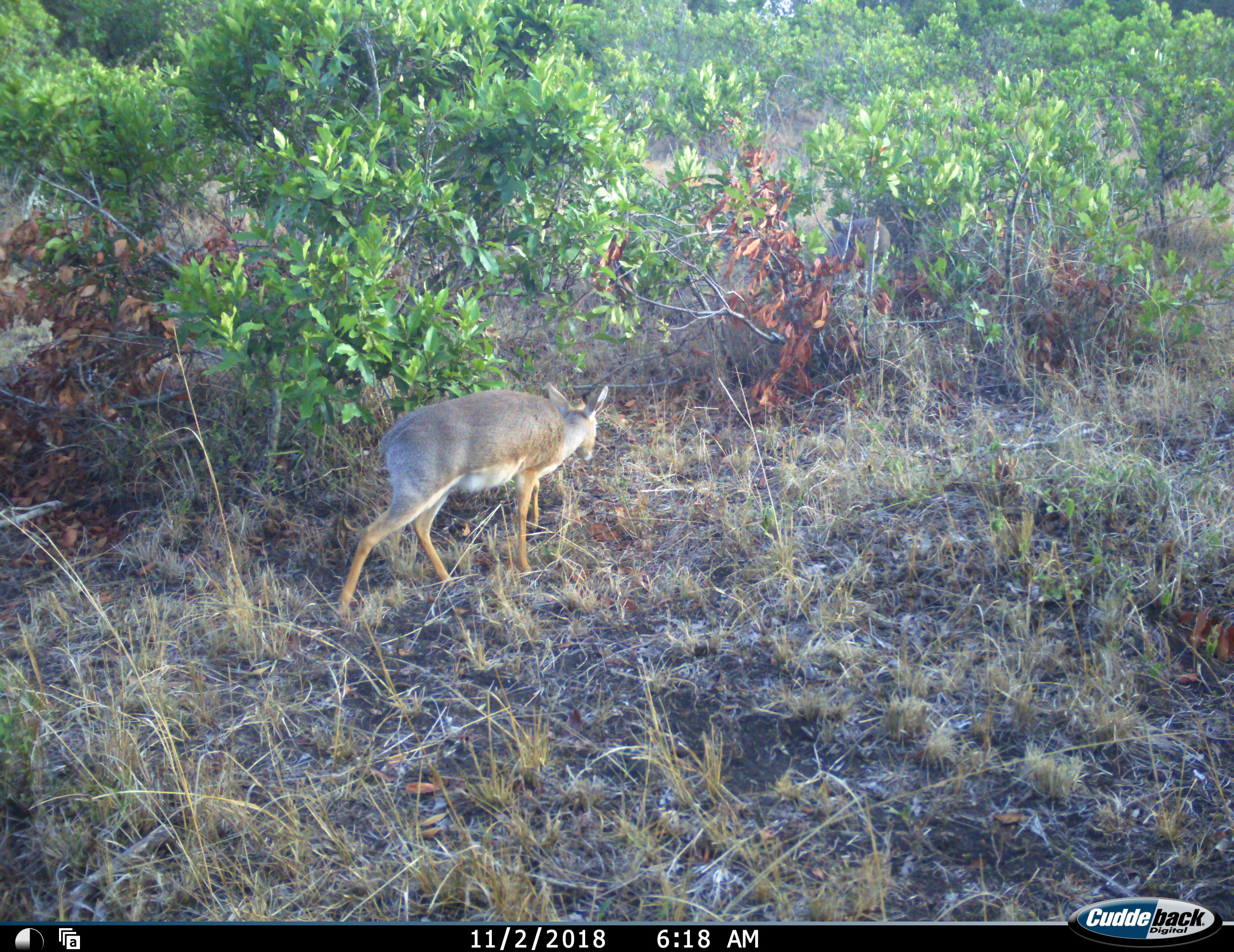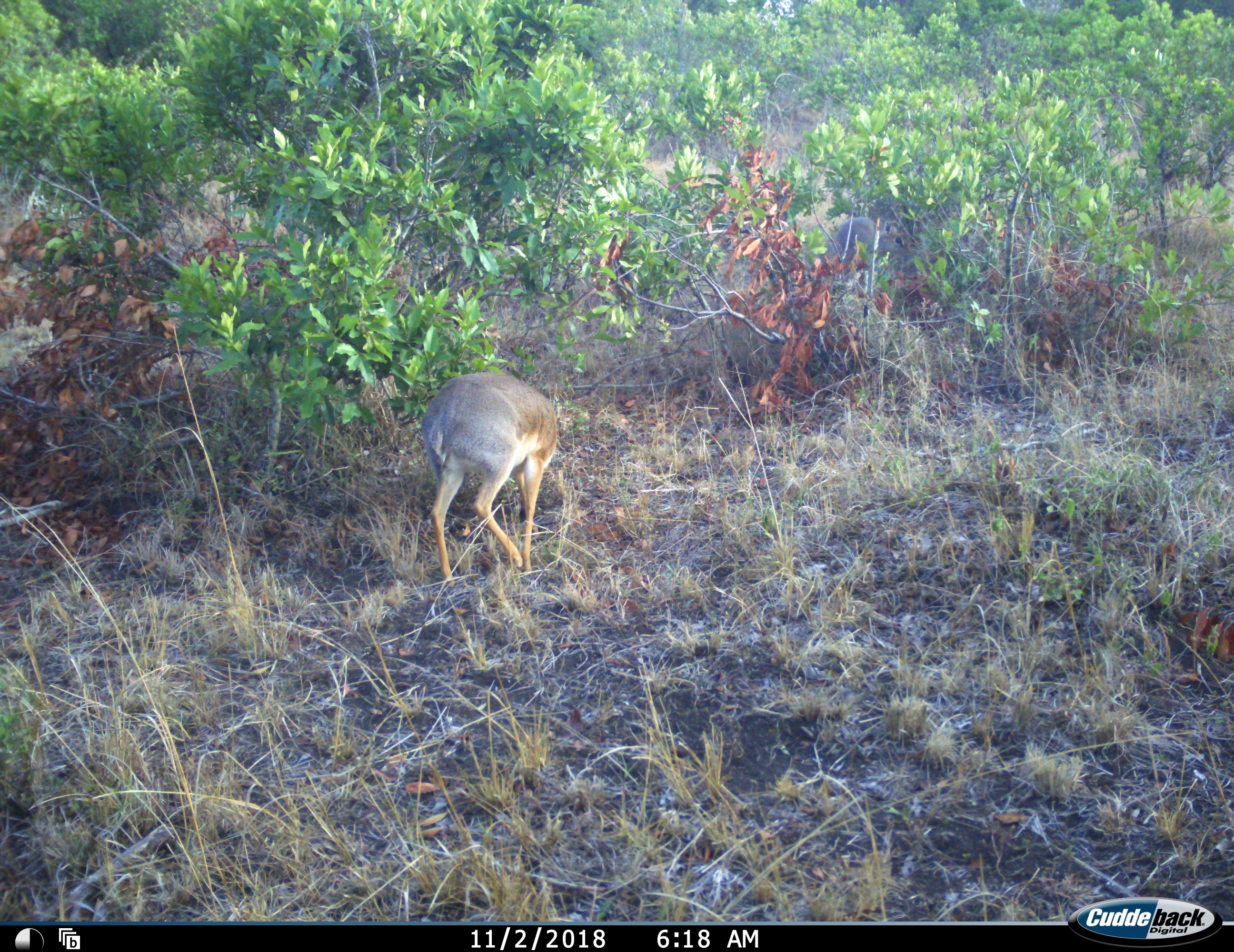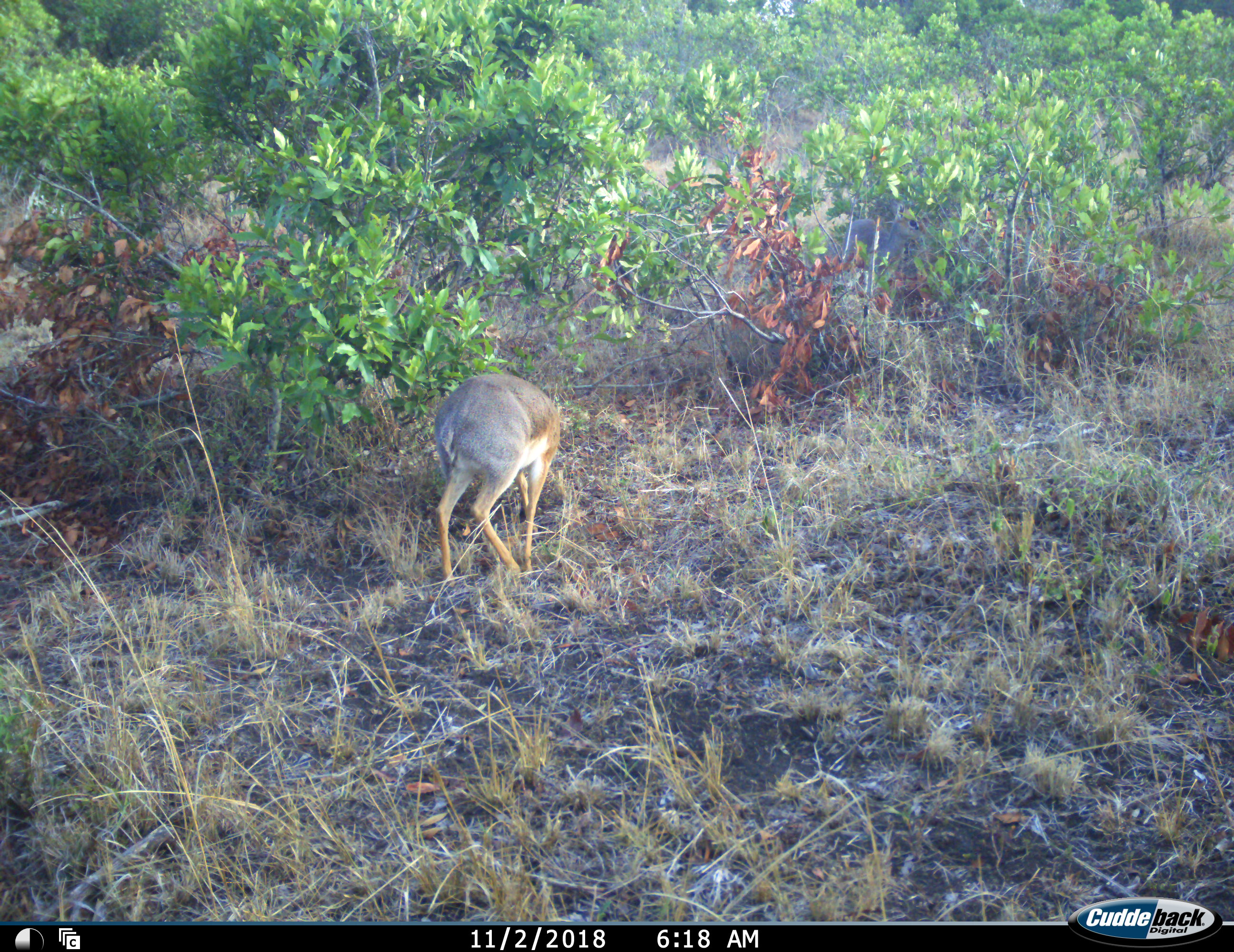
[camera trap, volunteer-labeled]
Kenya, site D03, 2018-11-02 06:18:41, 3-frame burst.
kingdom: Animalia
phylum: Chordata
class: Mammalia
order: Artiodactyla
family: Bovidae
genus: Madoqua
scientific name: Madoqua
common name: dikdik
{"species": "dikdik (Madoqua)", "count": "2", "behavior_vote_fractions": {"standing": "0%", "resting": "0%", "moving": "83%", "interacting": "0%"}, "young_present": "0%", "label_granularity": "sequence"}